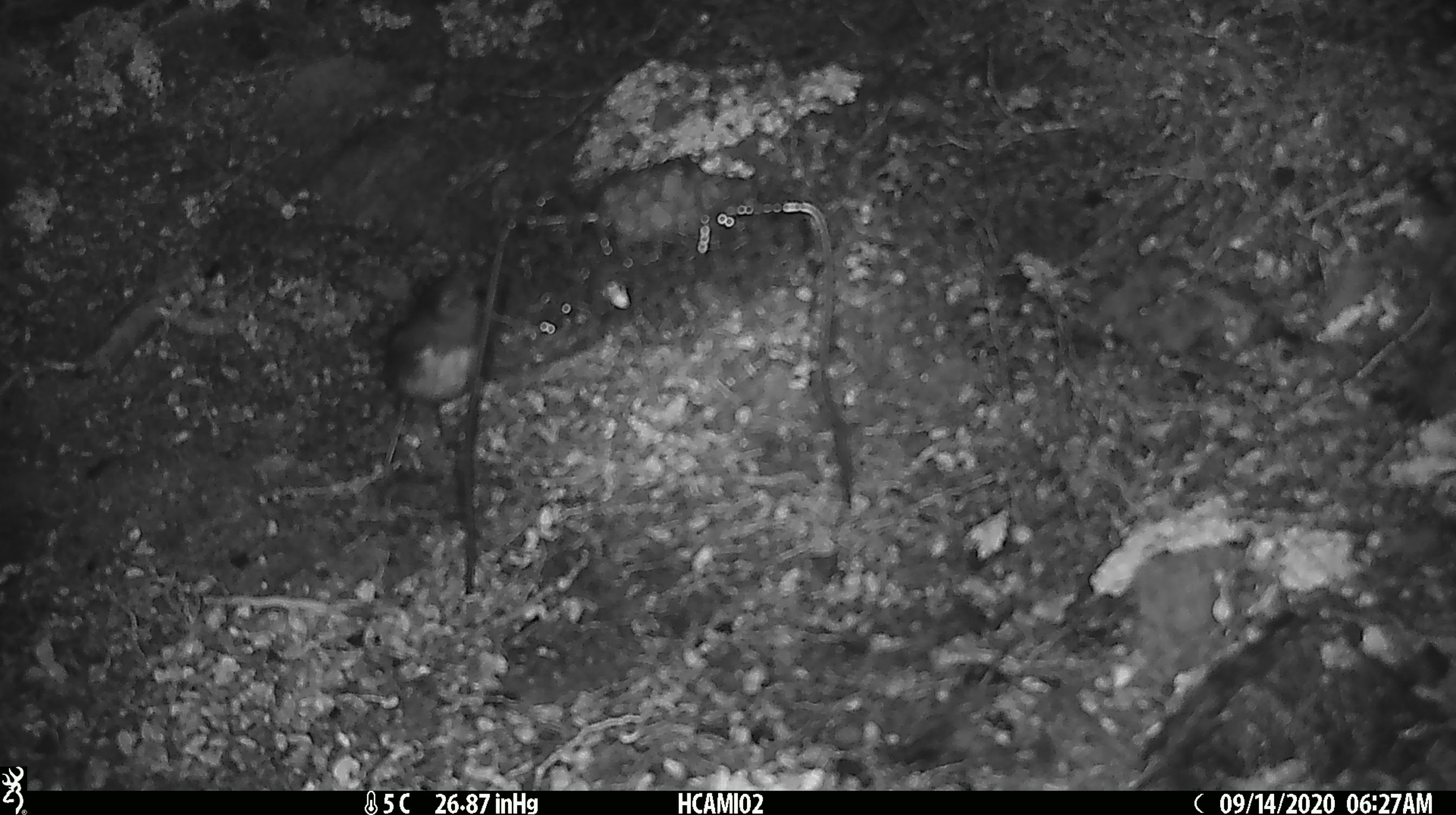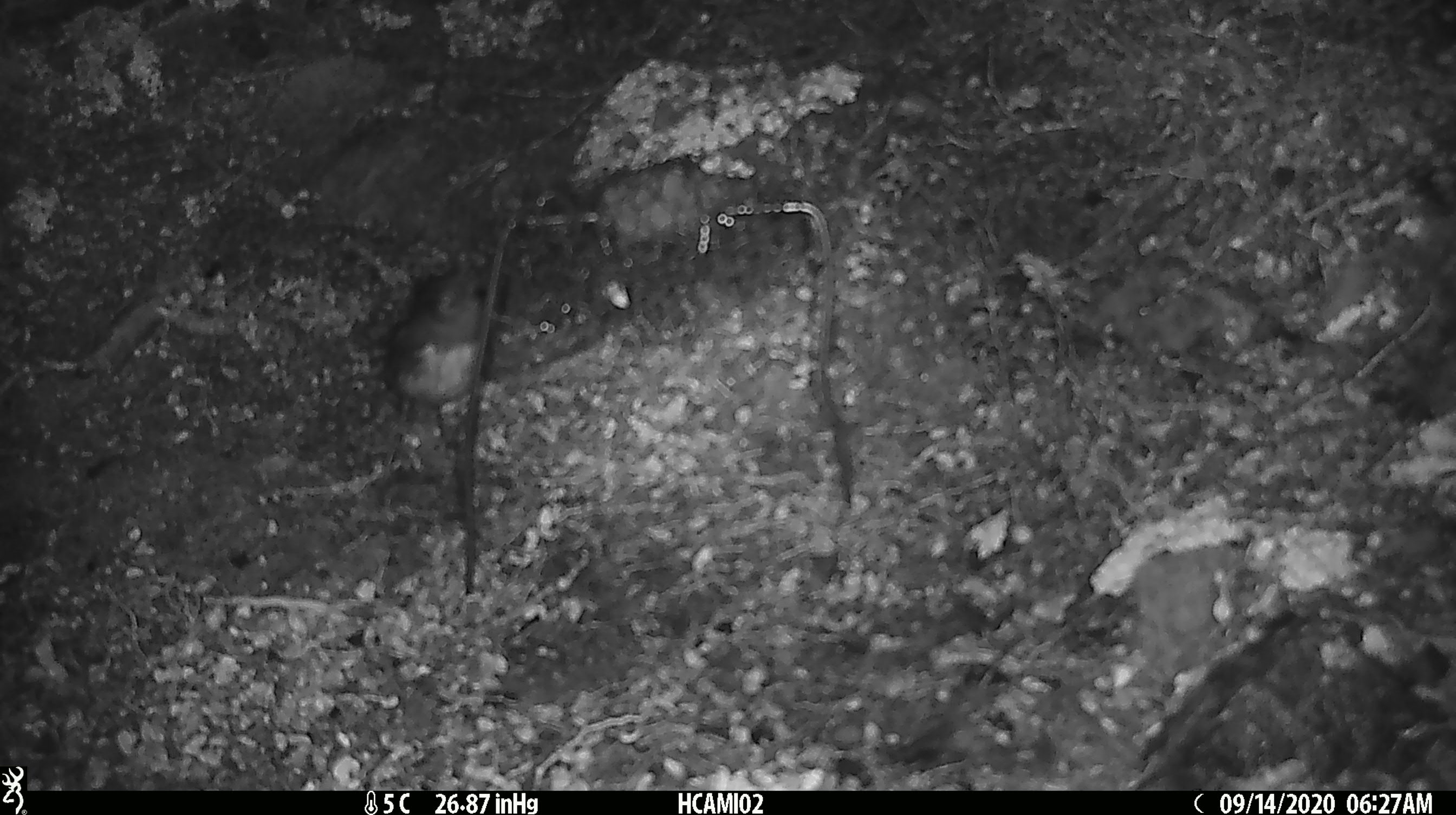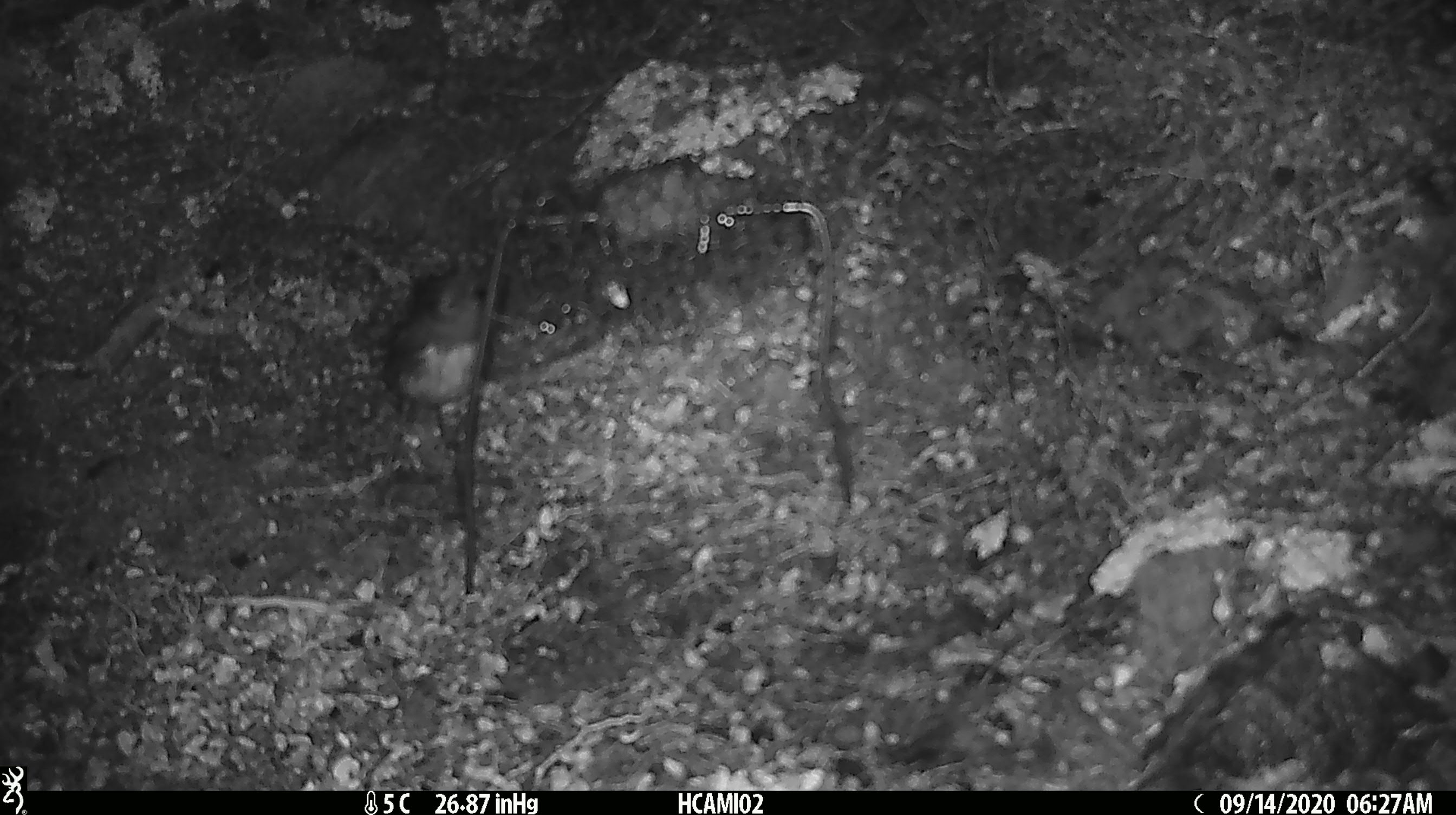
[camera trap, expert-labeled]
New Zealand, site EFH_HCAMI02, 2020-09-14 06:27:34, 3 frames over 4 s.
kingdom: Animalia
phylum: Chordata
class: Aves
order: Passeriformes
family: Petroicidae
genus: Petroica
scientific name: Petroica australis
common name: new zealand robin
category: robin